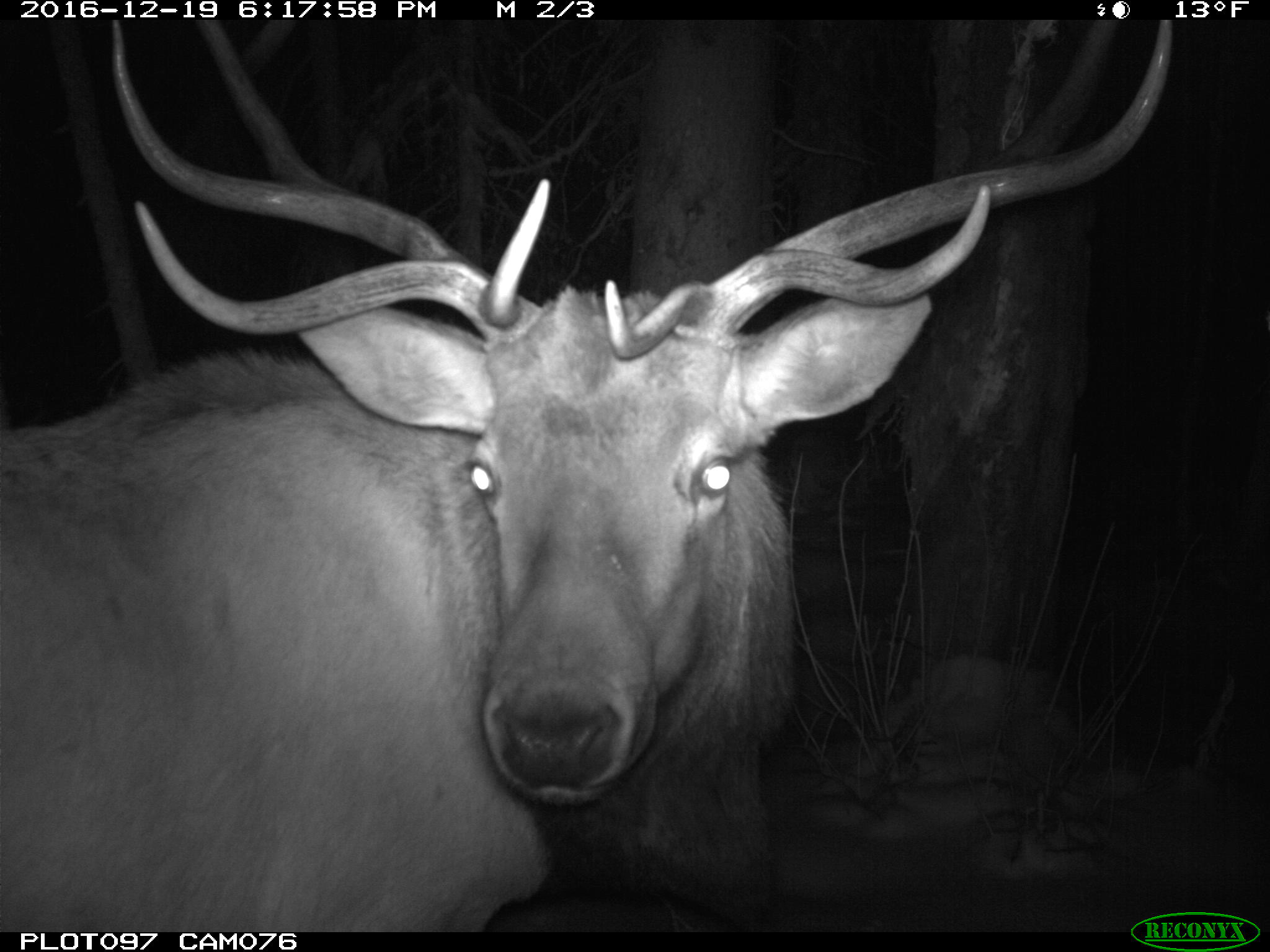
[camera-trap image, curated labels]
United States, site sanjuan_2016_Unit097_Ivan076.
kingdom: Animalia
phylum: Chordata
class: Mammalia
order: Artiodactyla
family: Cervidae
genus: Cervus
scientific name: Cervus elaphus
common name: red deer